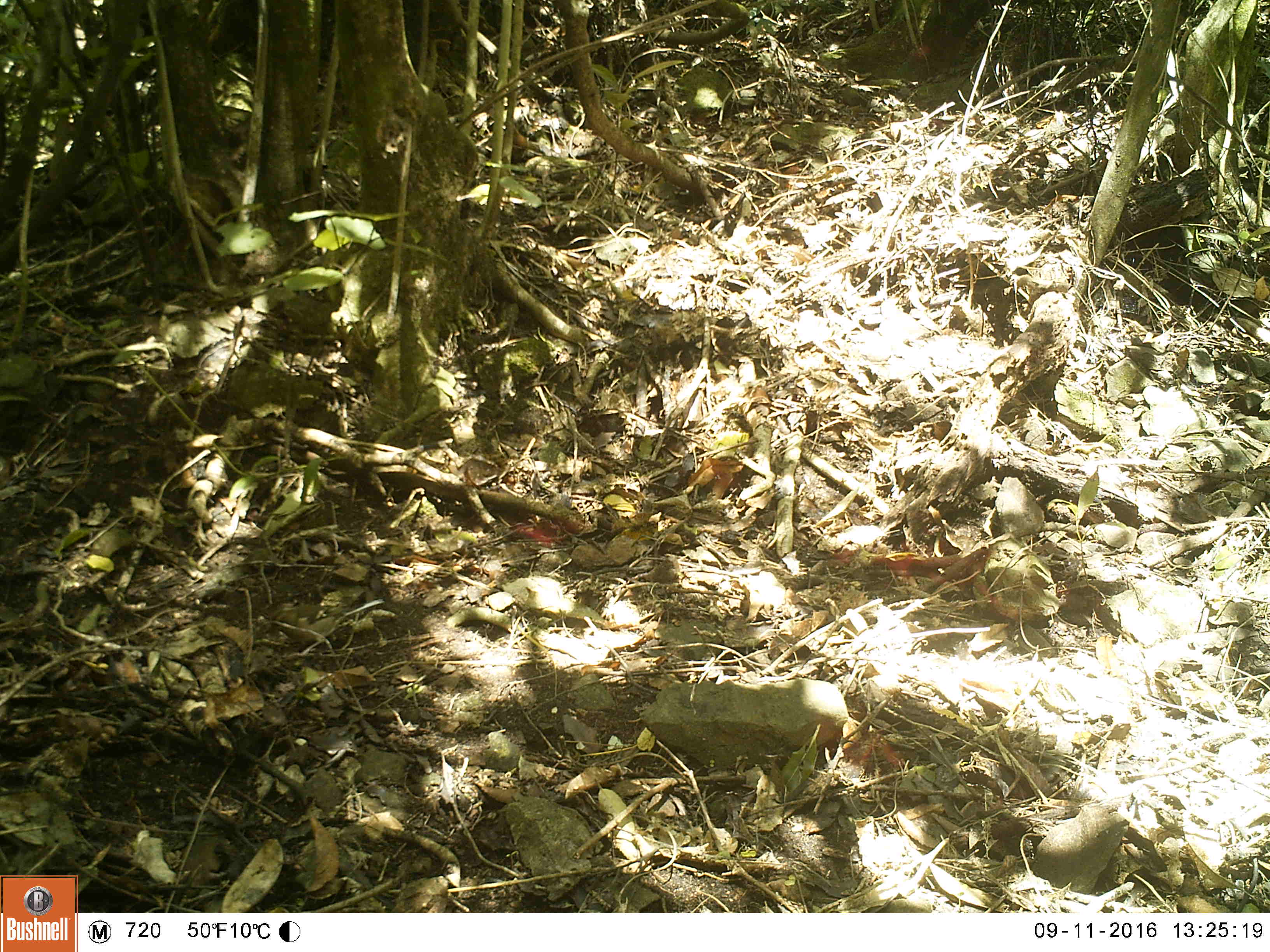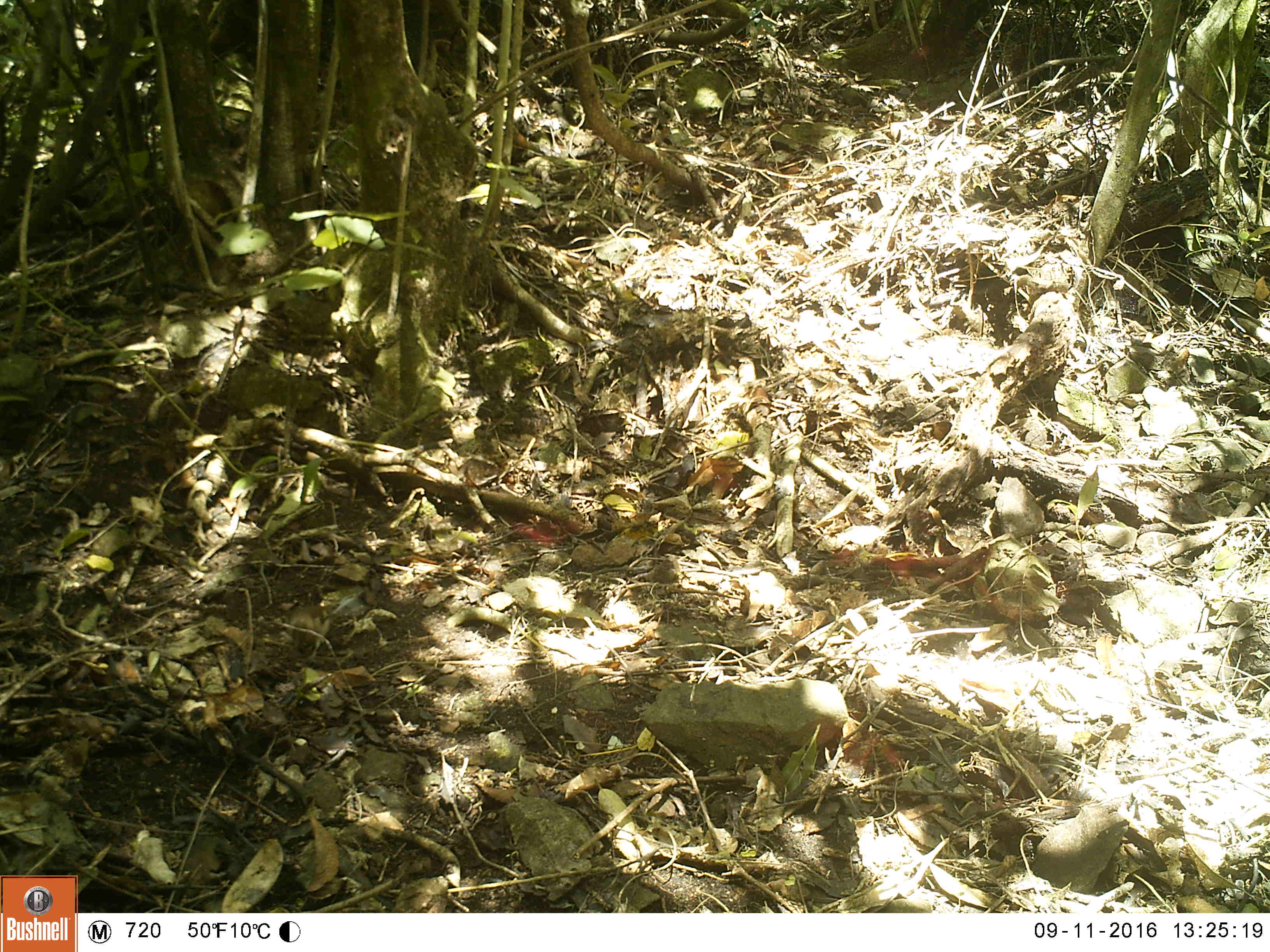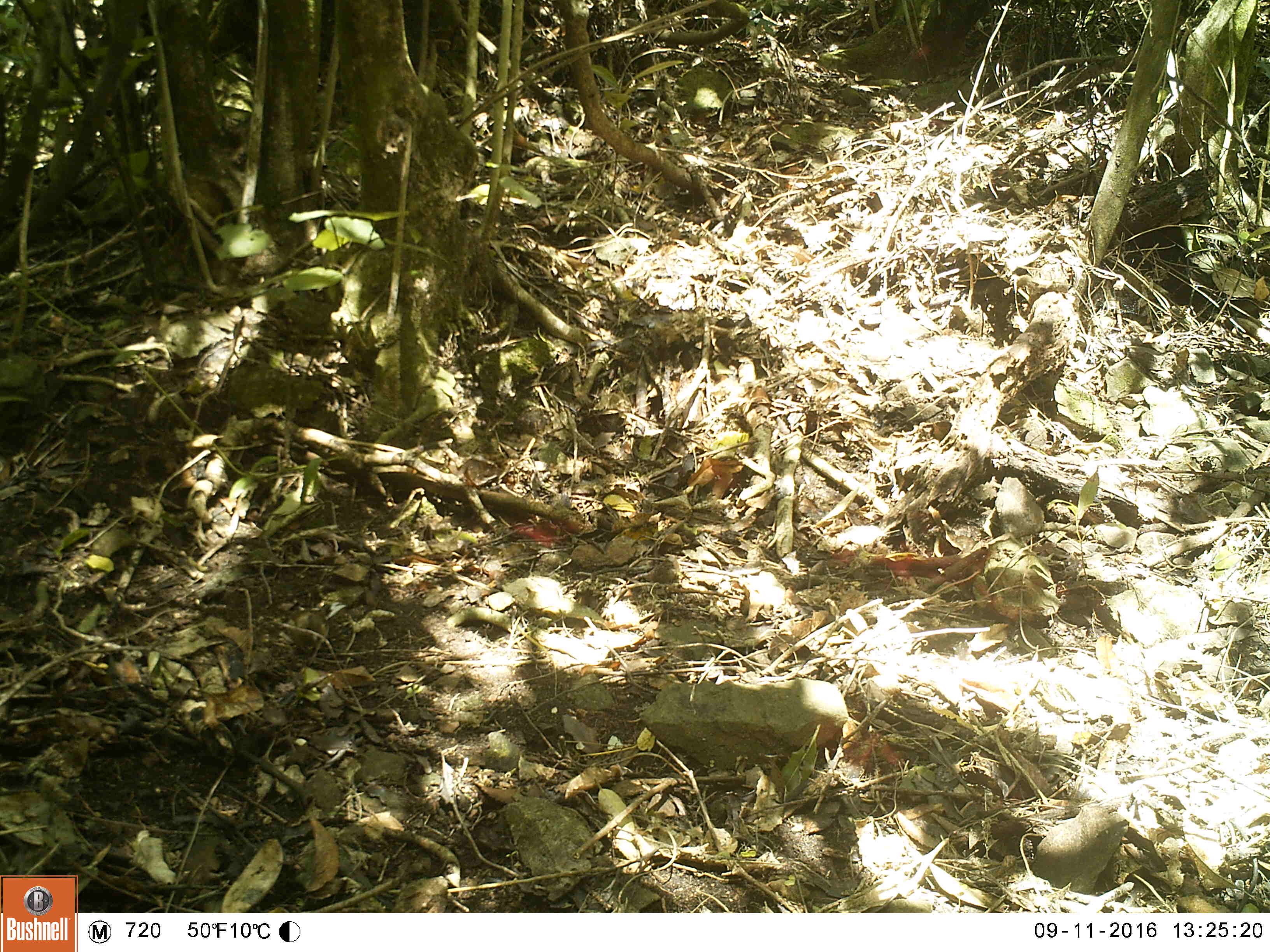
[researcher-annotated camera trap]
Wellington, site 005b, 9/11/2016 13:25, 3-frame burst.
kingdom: Animalia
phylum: Chordata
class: Aves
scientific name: Aves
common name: bird